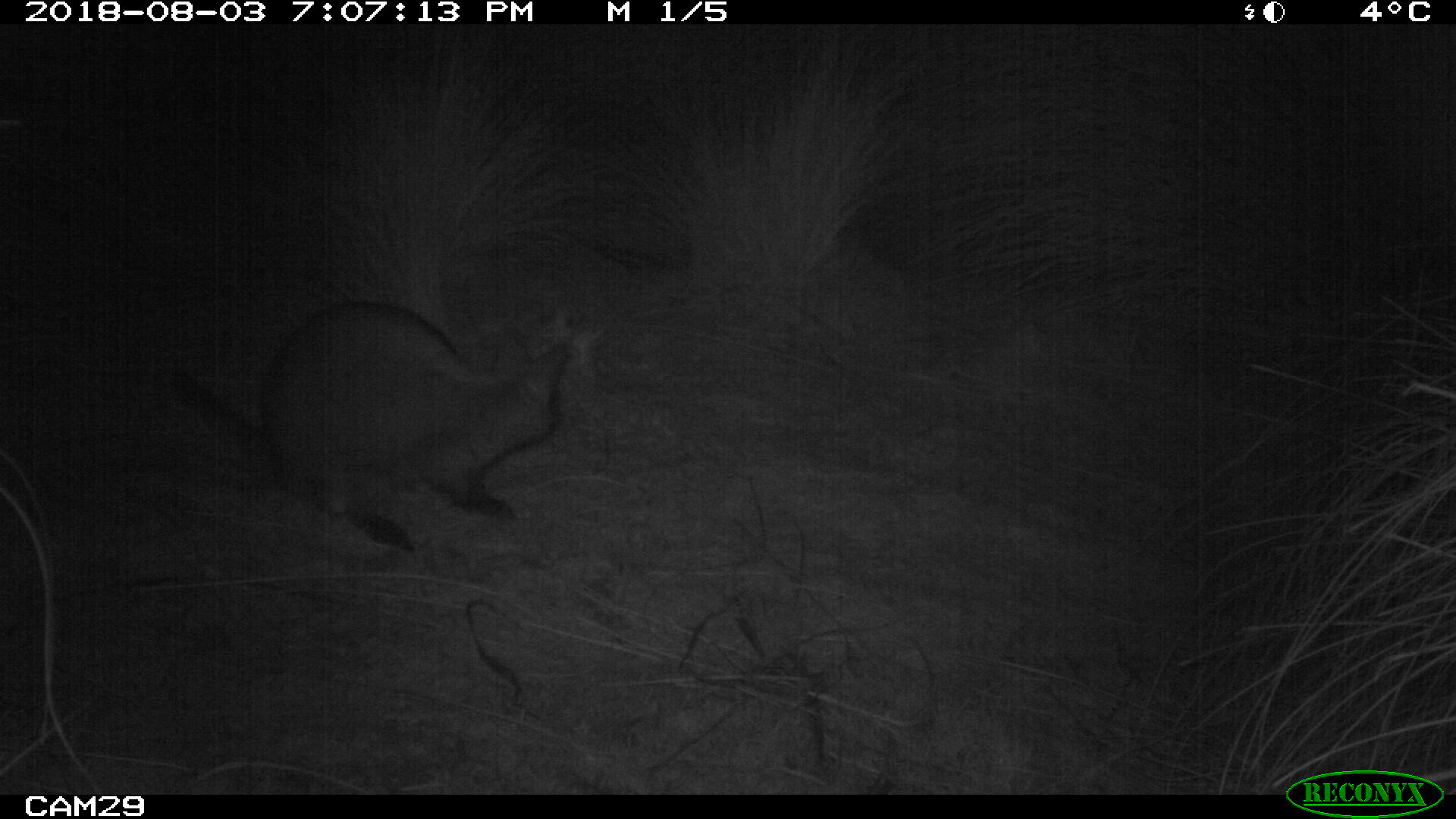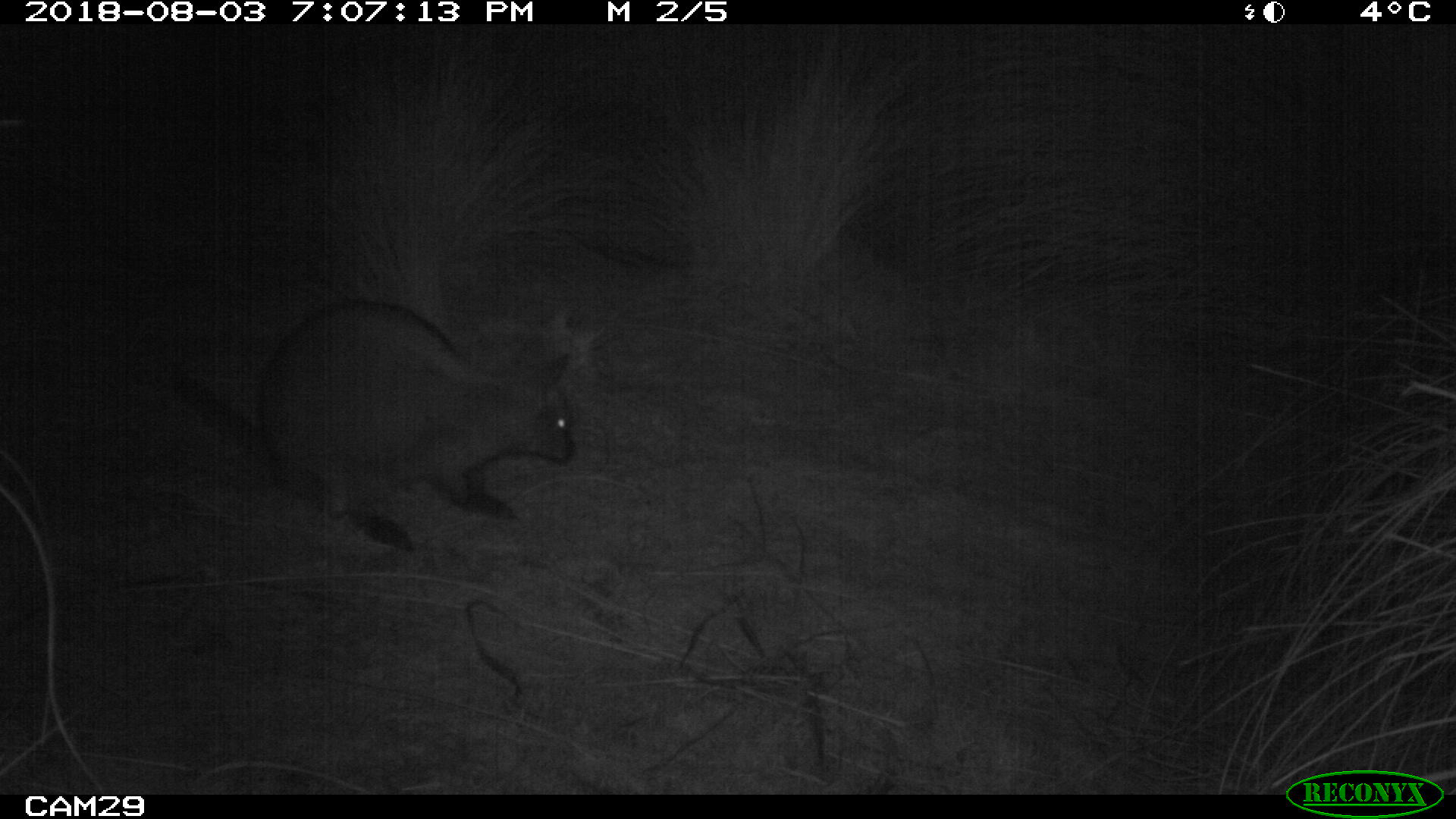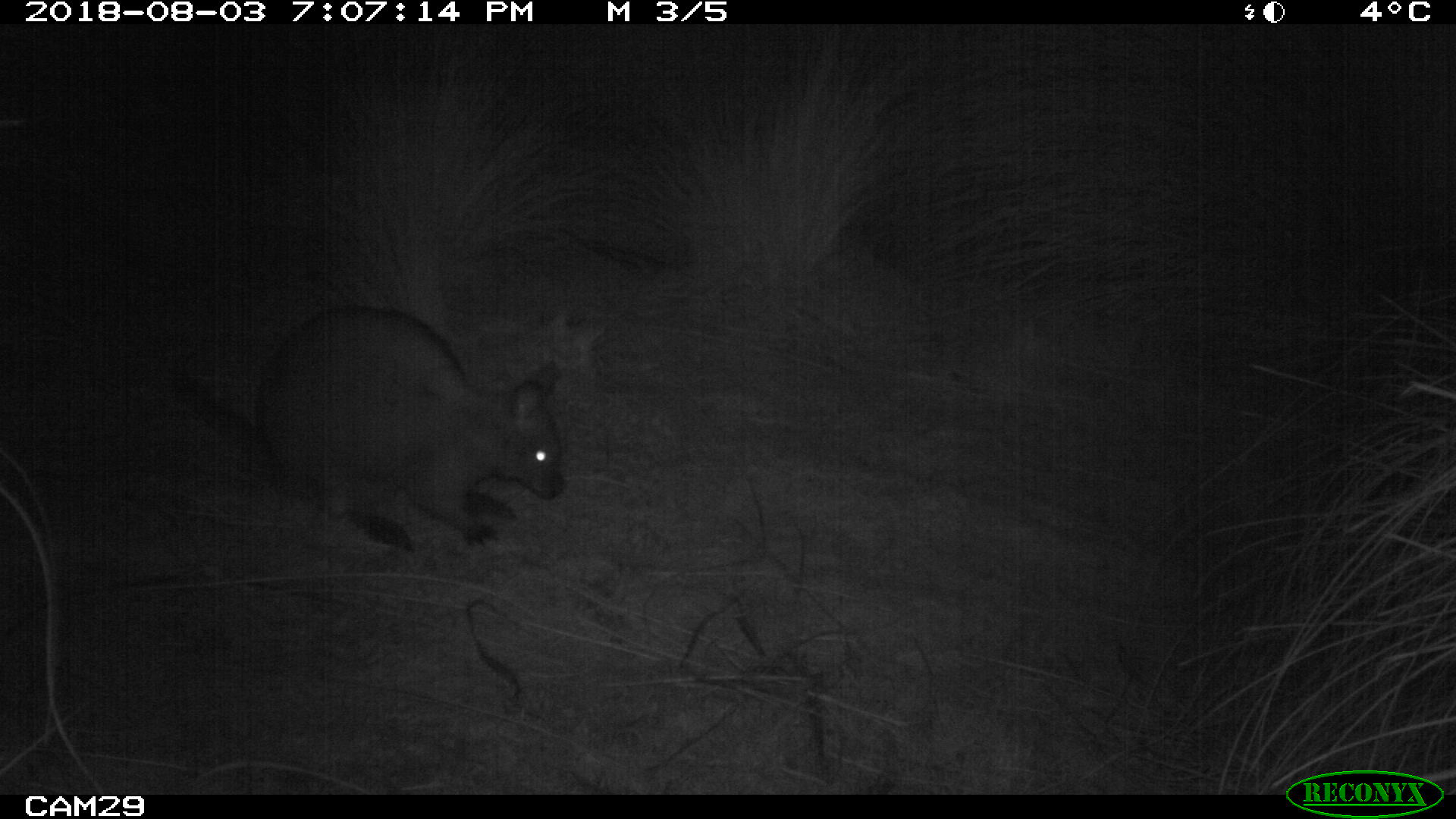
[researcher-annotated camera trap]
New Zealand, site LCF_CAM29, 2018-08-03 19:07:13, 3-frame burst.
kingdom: Animalia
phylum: Chordata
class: Mammalia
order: Diprotodontia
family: Macropodidae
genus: Notamacropus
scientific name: Notamacropus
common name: wallaby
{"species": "wallaby (Notamacropus)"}